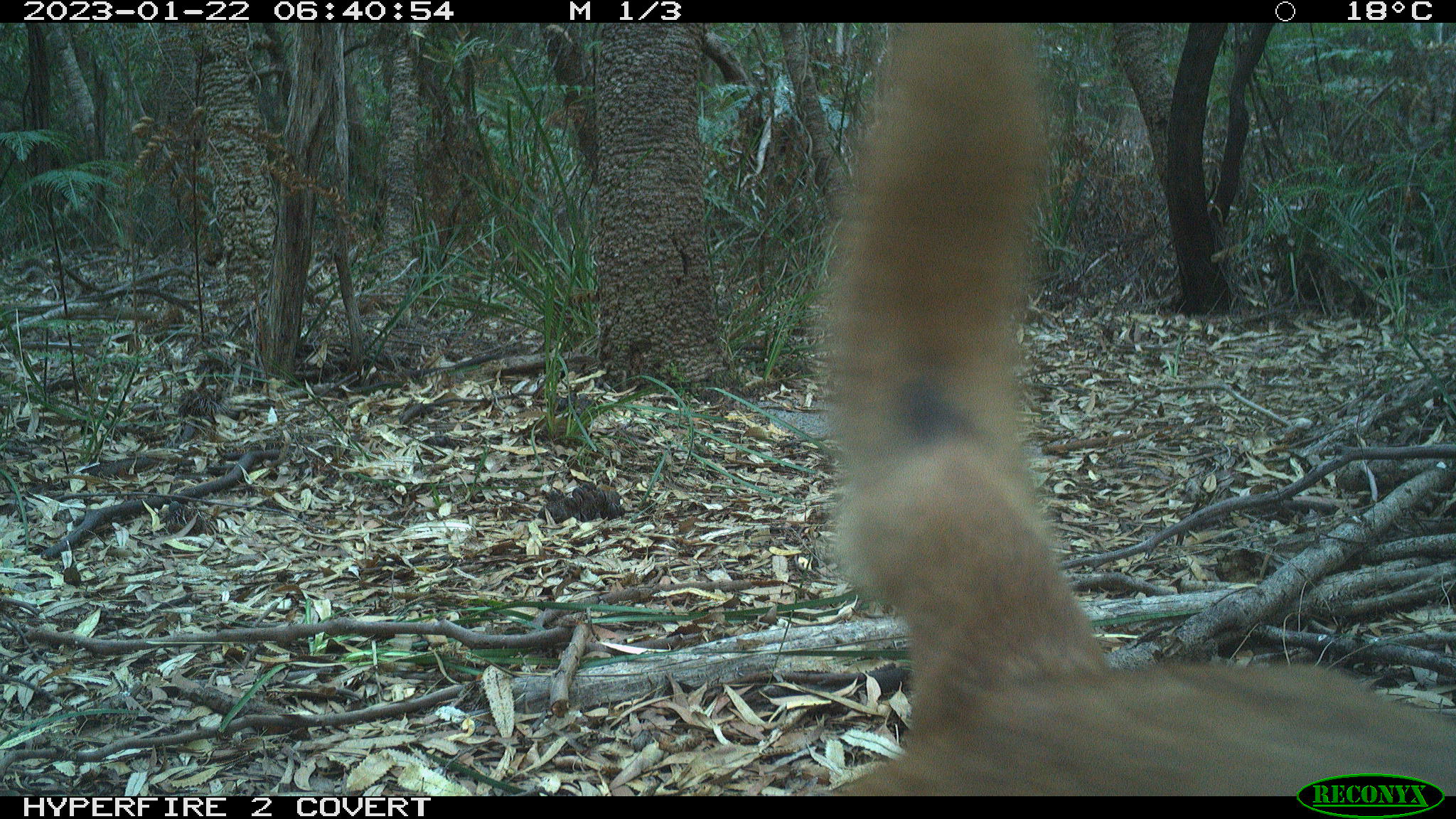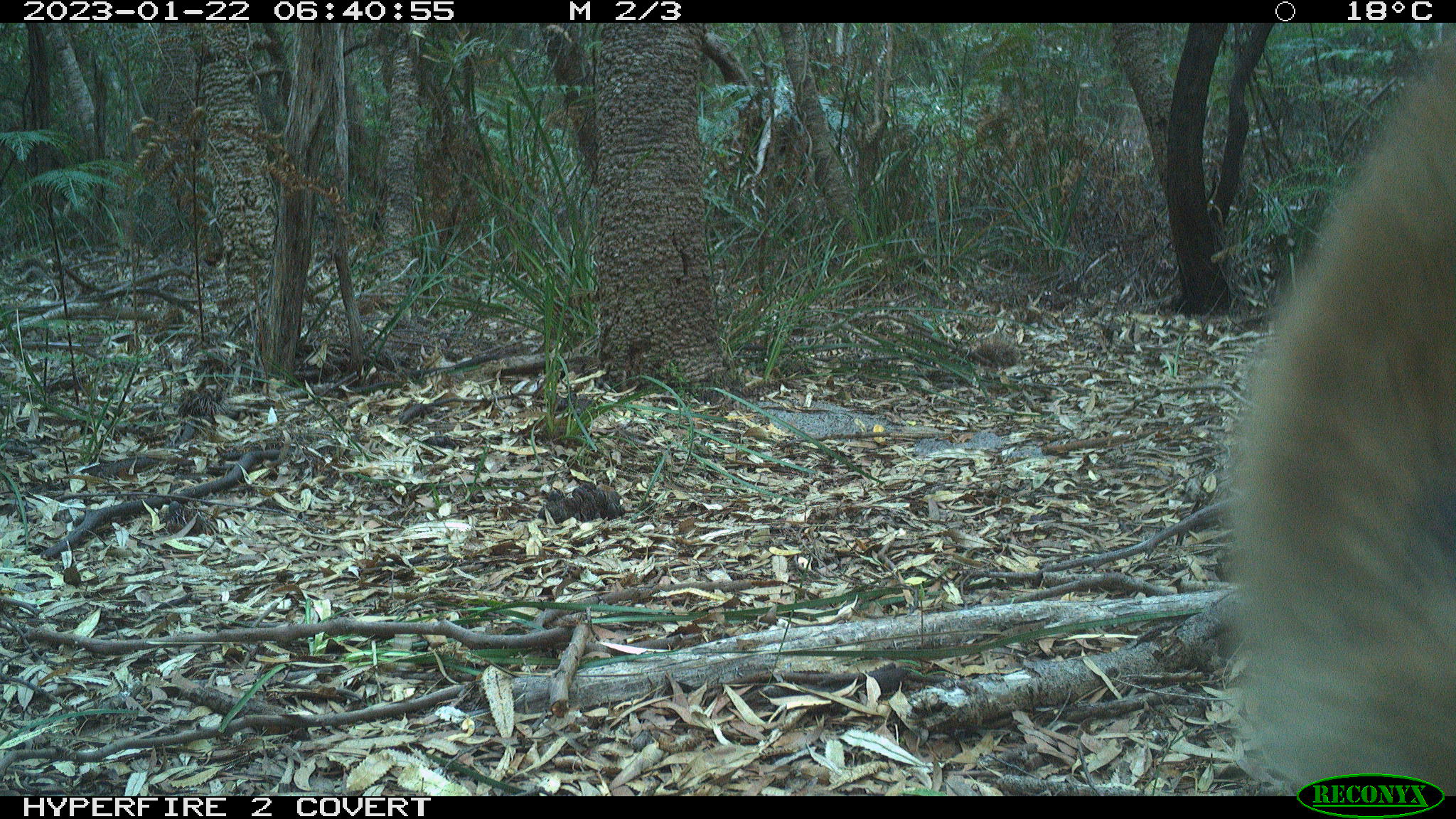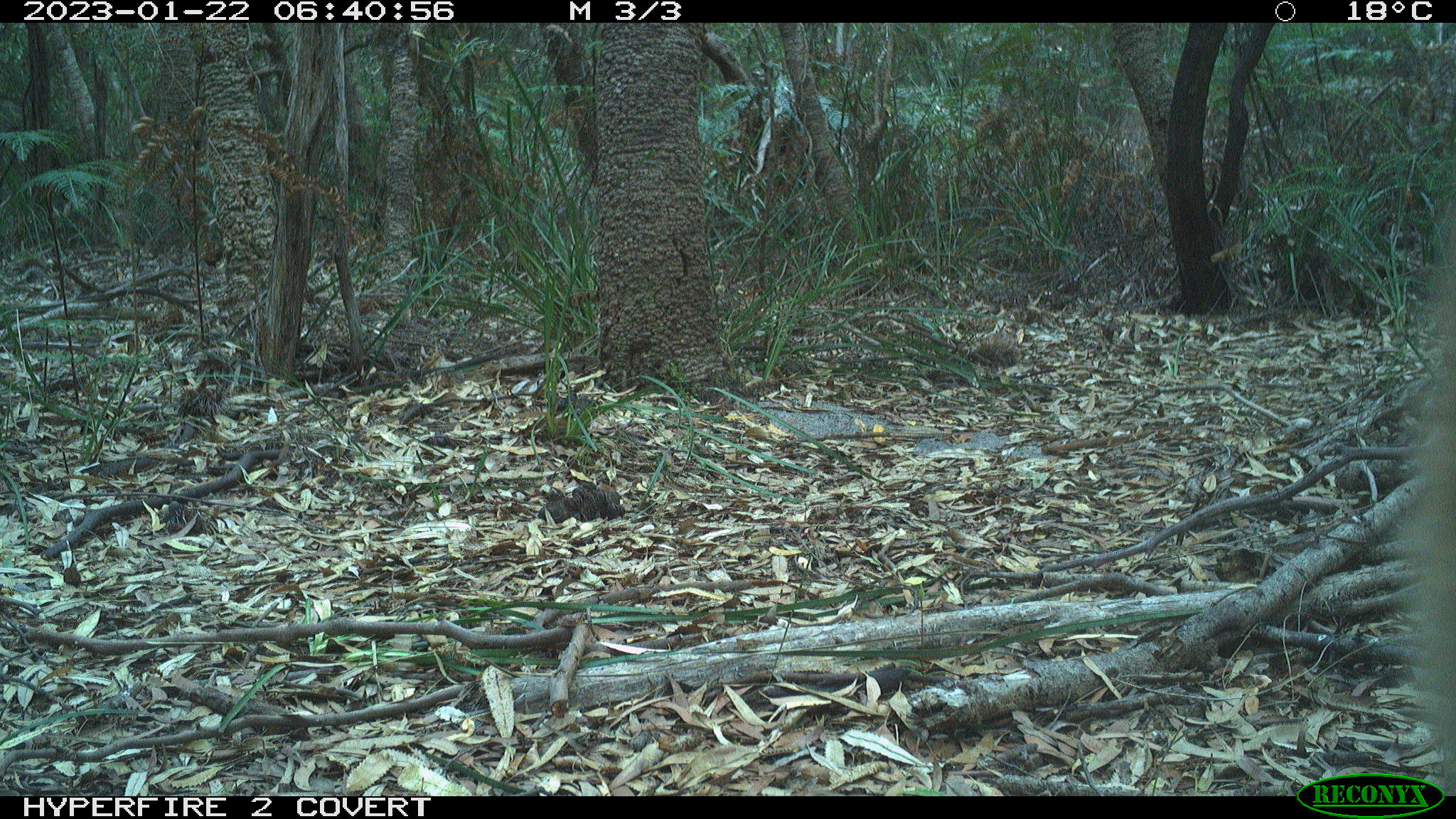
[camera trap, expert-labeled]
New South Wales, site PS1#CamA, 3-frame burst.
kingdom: Animalia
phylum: Chordata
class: Mammalia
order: Carnivora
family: Canidae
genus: Canis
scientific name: Canis familiaris dingo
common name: dingo